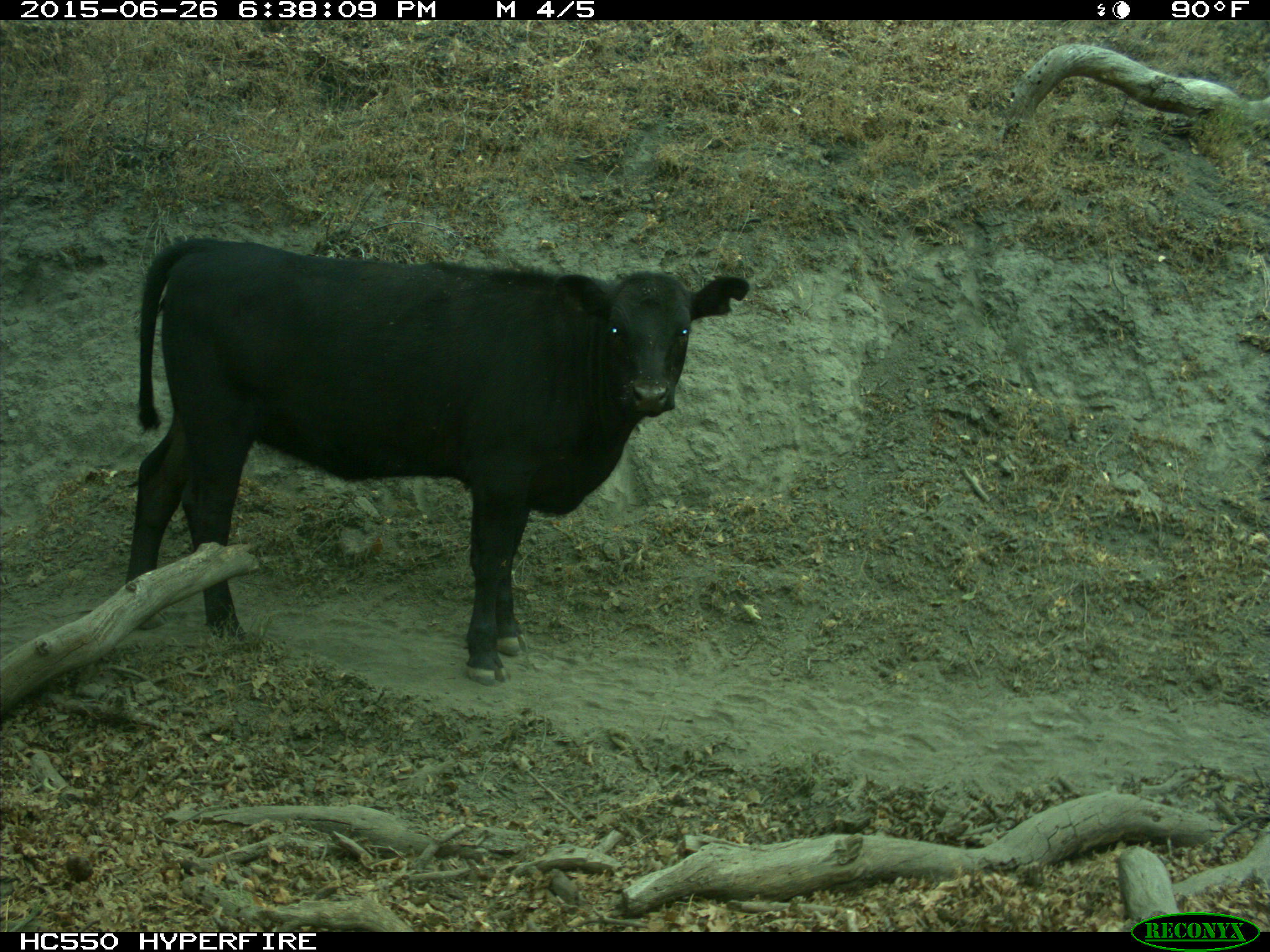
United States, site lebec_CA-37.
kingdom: Animalia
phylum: Chordata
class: Mammalia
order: Artiodactyla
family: Bovidae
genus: Bos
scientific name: Bos taurus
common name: domestic cow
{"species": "Bos taurus (domestic cow)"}